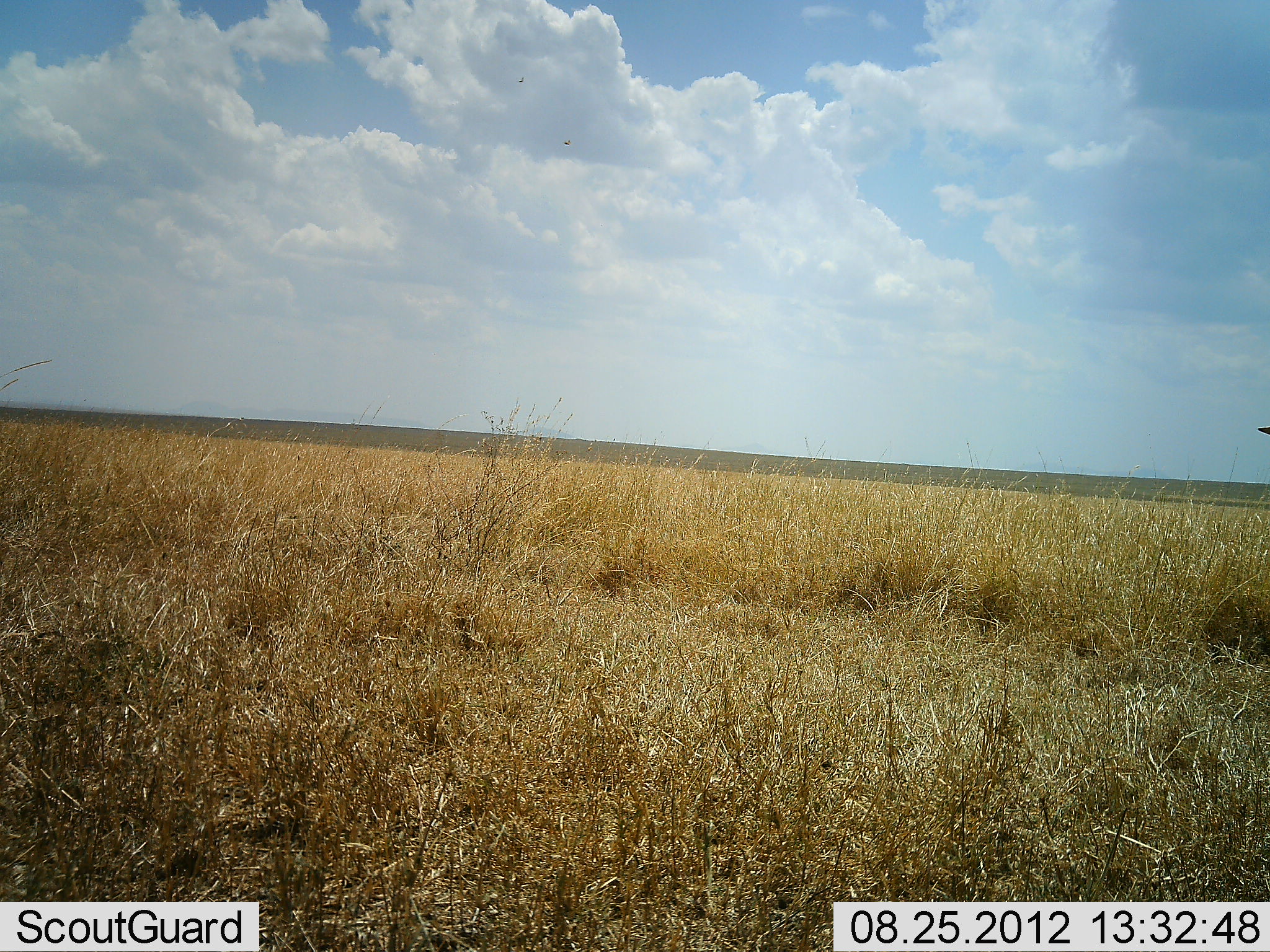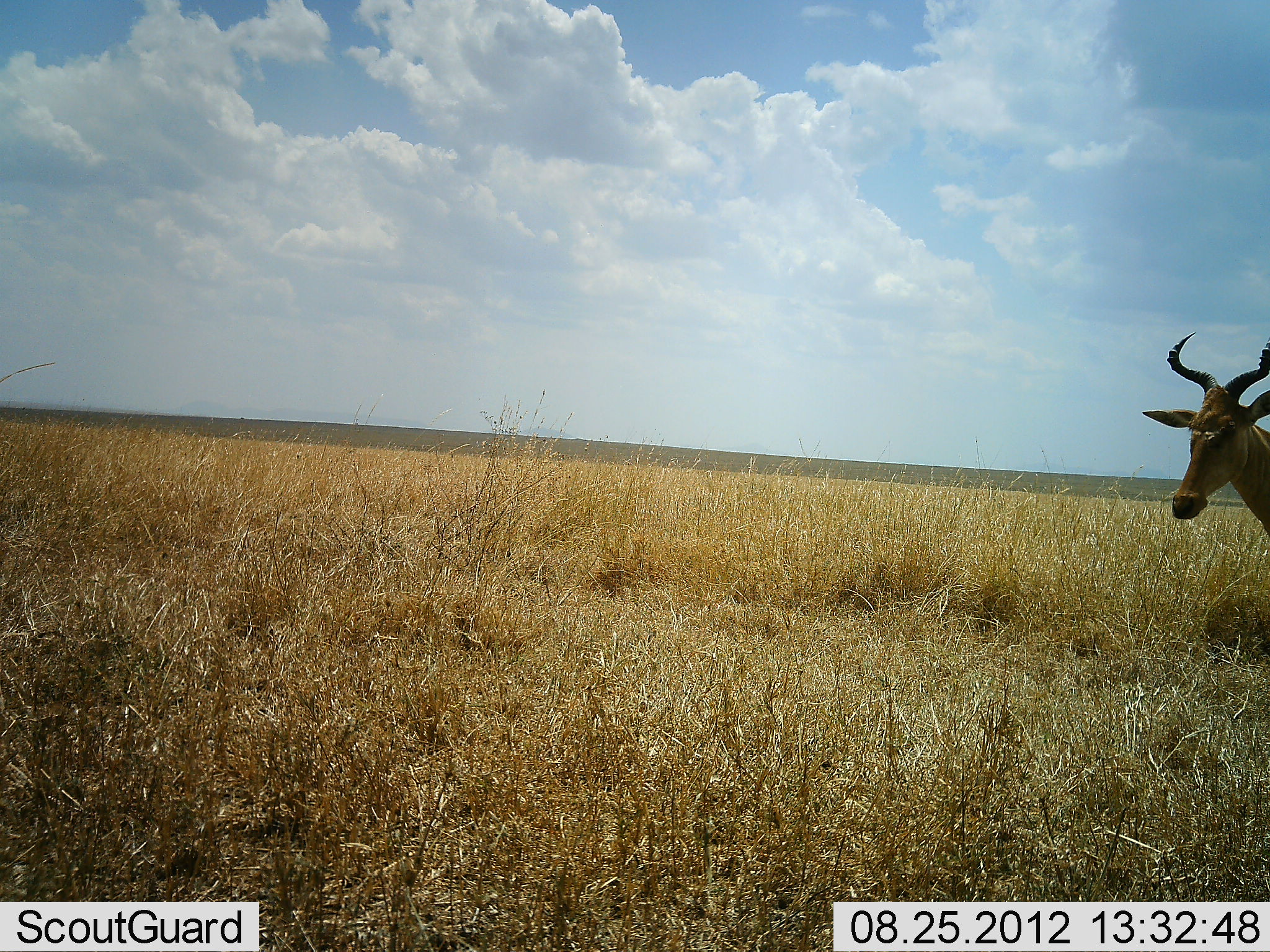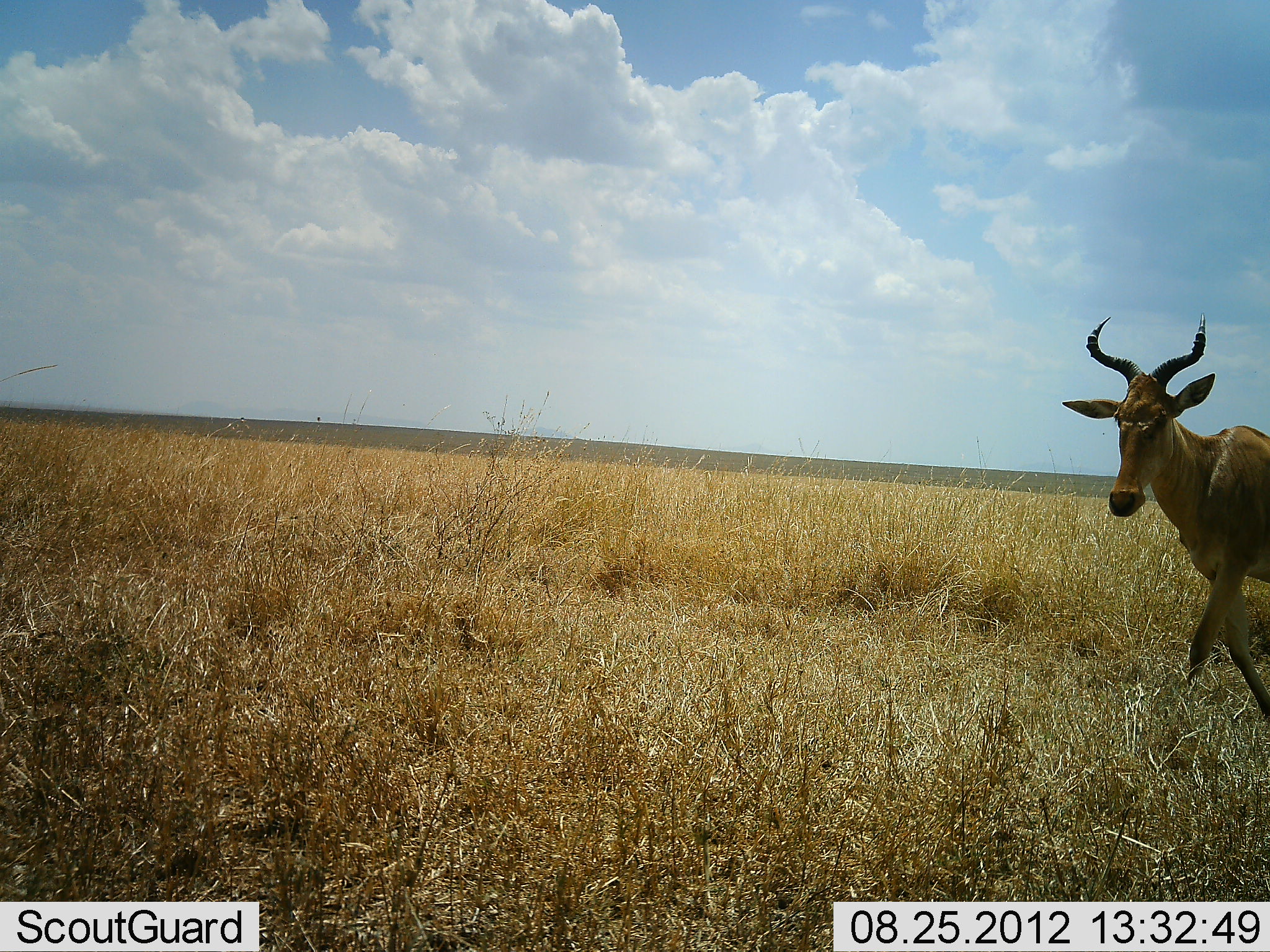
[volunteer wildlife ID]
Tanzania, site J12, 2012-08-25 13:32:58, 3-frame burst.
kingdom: Animalia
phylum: Chordata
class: Mammalia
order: Artiodactyla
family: Bovidae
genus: Alcelaphus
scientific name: Alcelaphus buselaphus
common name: hartebeest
Hartebeest (Alcelaphus buselaphus), count 1. Behavior (volunteer vote fractions): standing 20%, resting 0%, moving 90%, interacting 0%. Young present (vote fraction): 0%. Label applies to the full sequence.